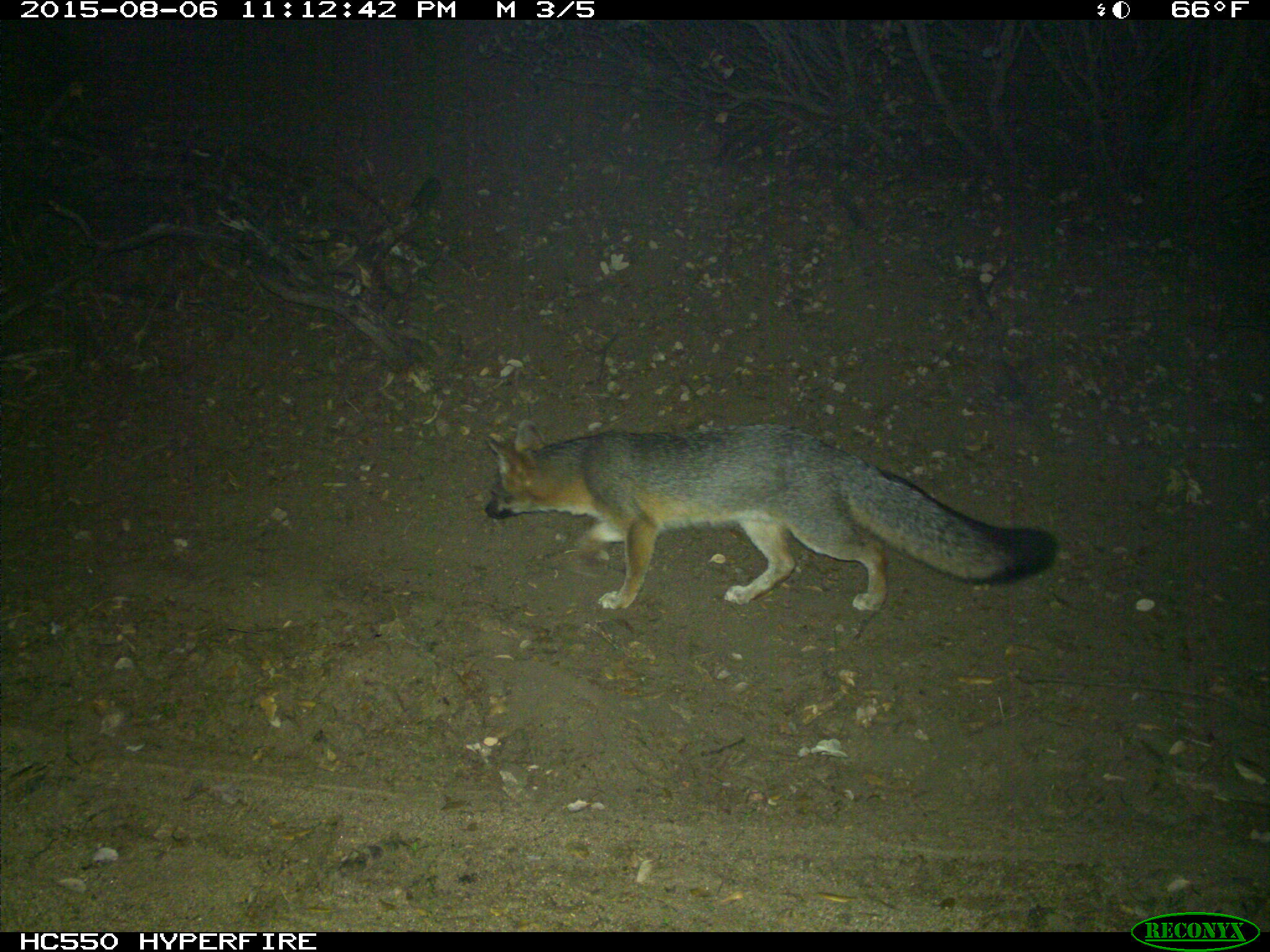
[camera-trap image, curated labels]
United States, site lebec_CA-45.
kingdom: Animalia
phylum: Chordata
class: Mammalia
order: Carnivora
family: Canidae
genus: Urocyon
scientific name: Urocyon cinereoargenteus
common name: gray fox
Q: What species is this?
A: Urocyon cinereoargenteus (gray fox).